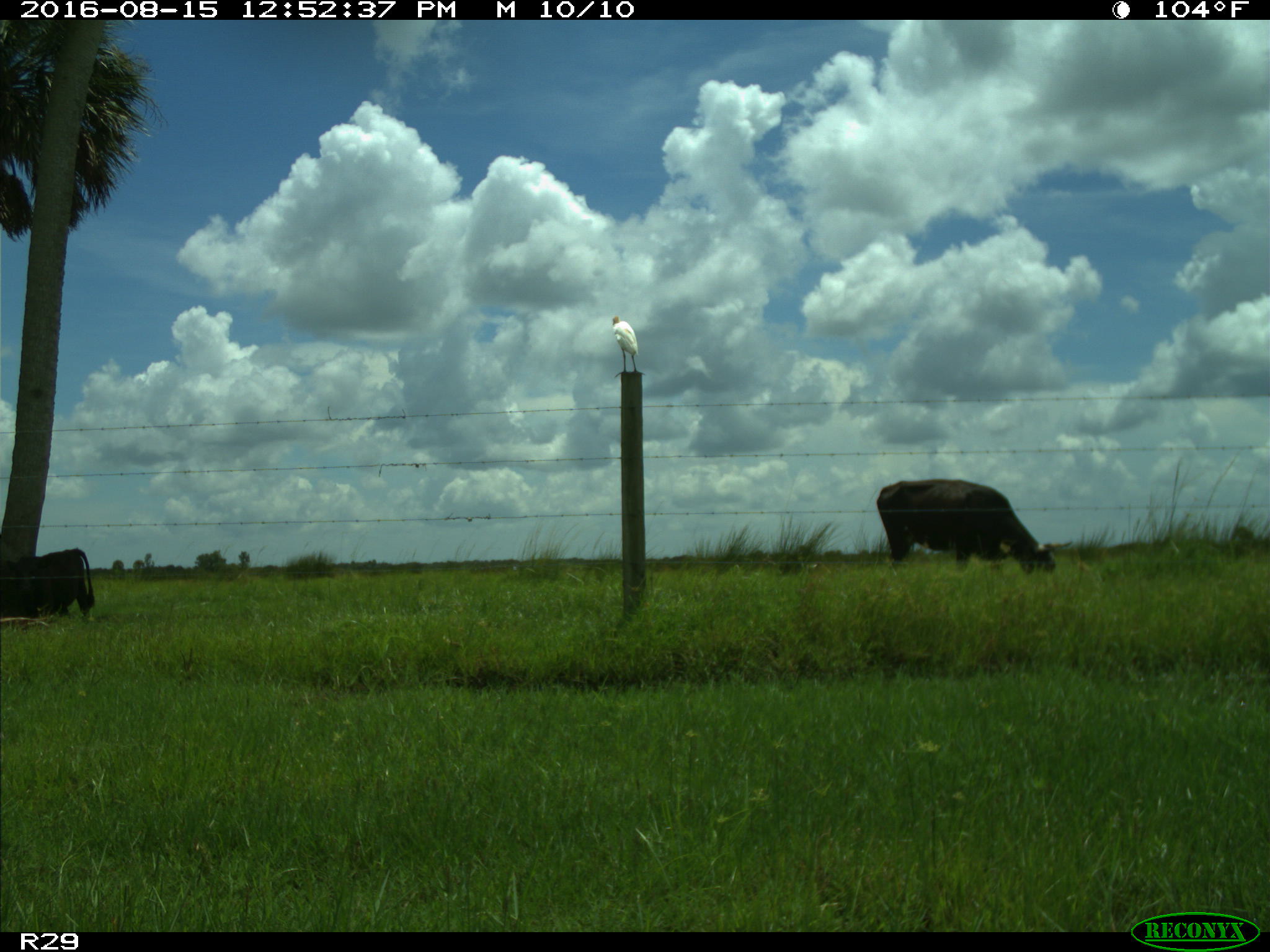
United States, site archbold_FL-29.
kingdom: Animalia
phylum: Chordata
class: Mammalia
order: Artiodactyla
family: Bovidae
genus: Bos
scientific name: Bos taurus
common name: domestic cow